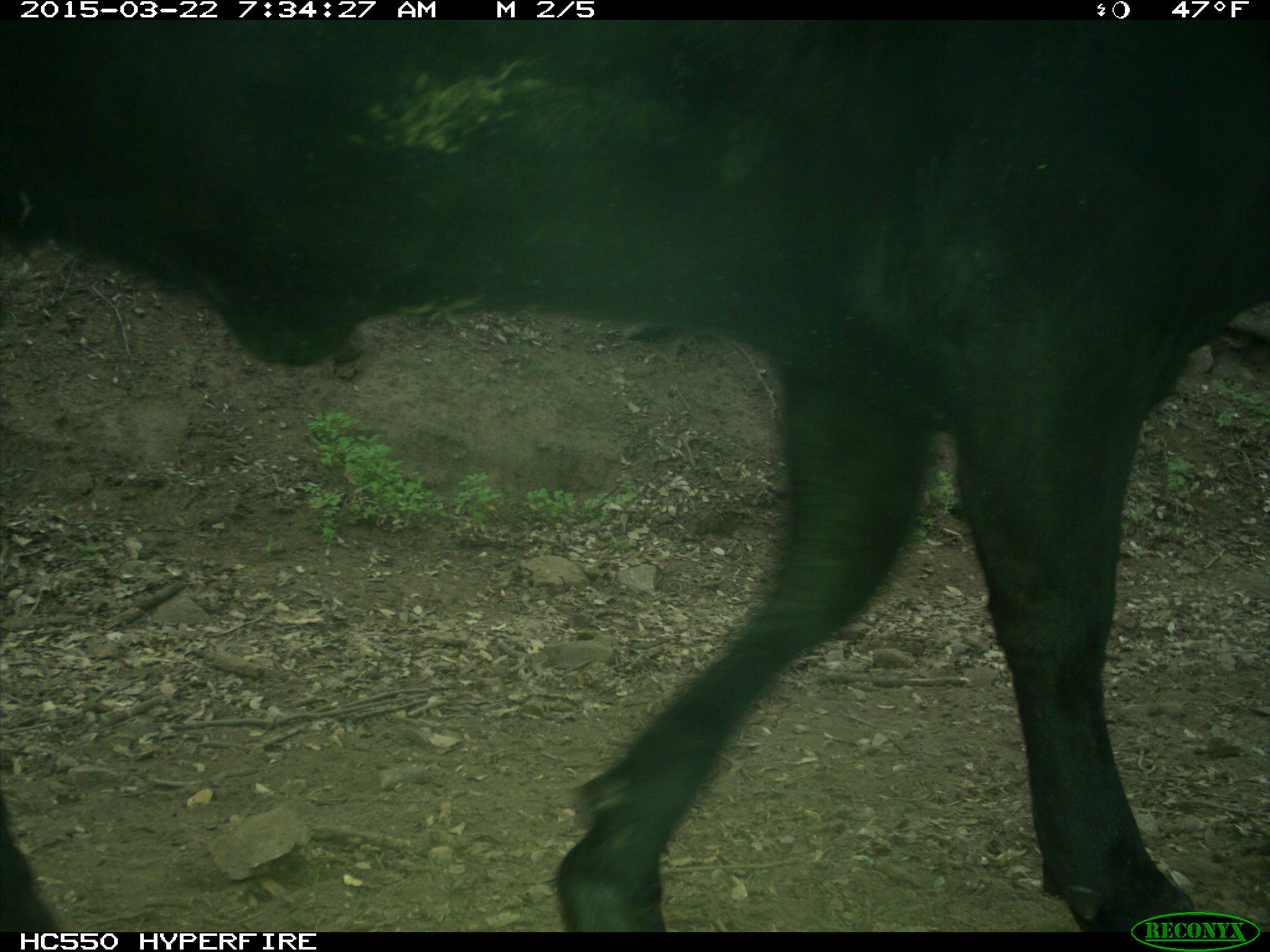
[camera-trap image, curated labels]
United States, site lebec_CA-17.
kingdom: Animalia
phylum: Chordata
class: Mammalia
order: Artiodactyla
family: Bovidae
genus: Bos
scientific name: Bos taurus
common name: domestic cow